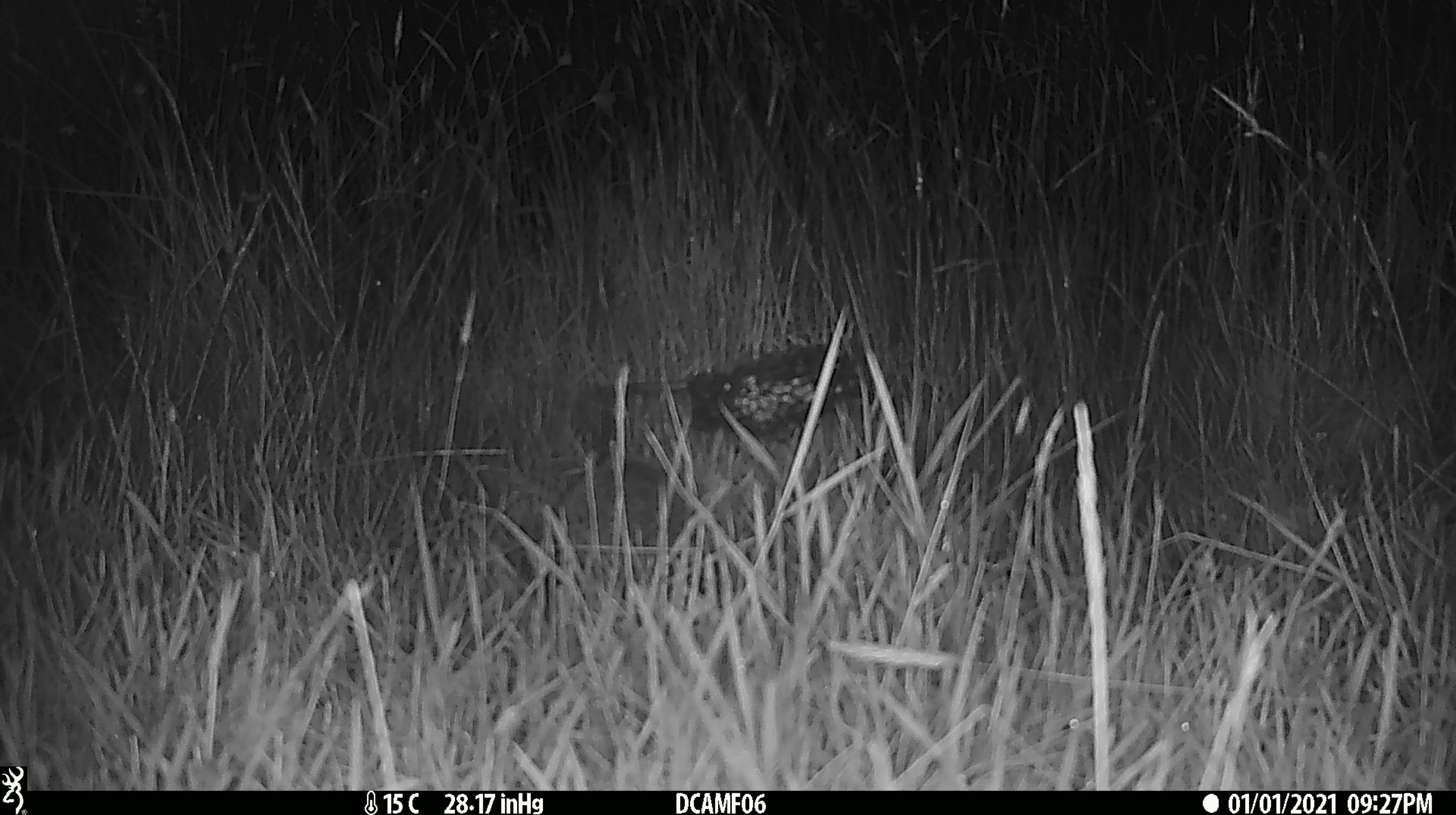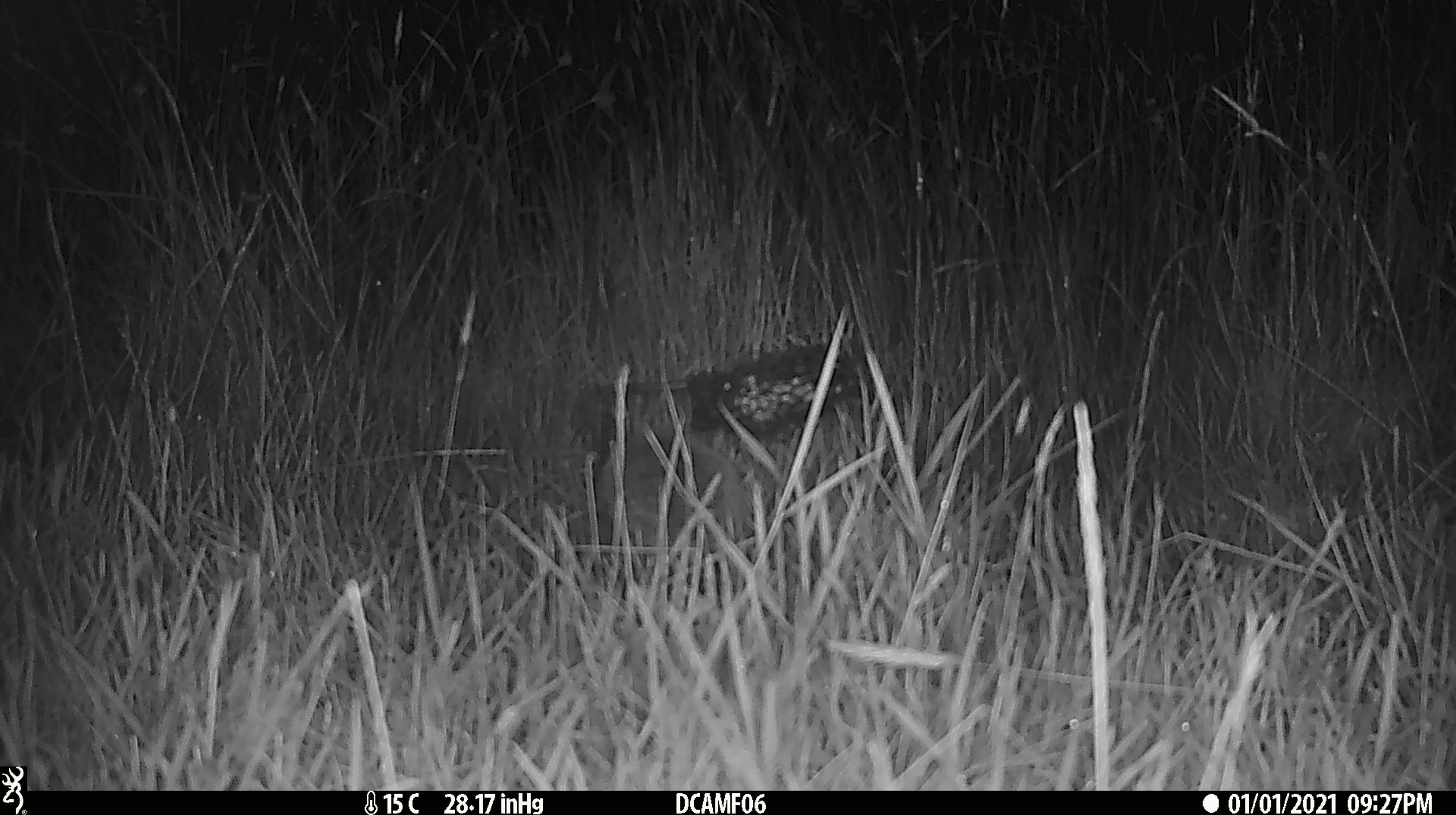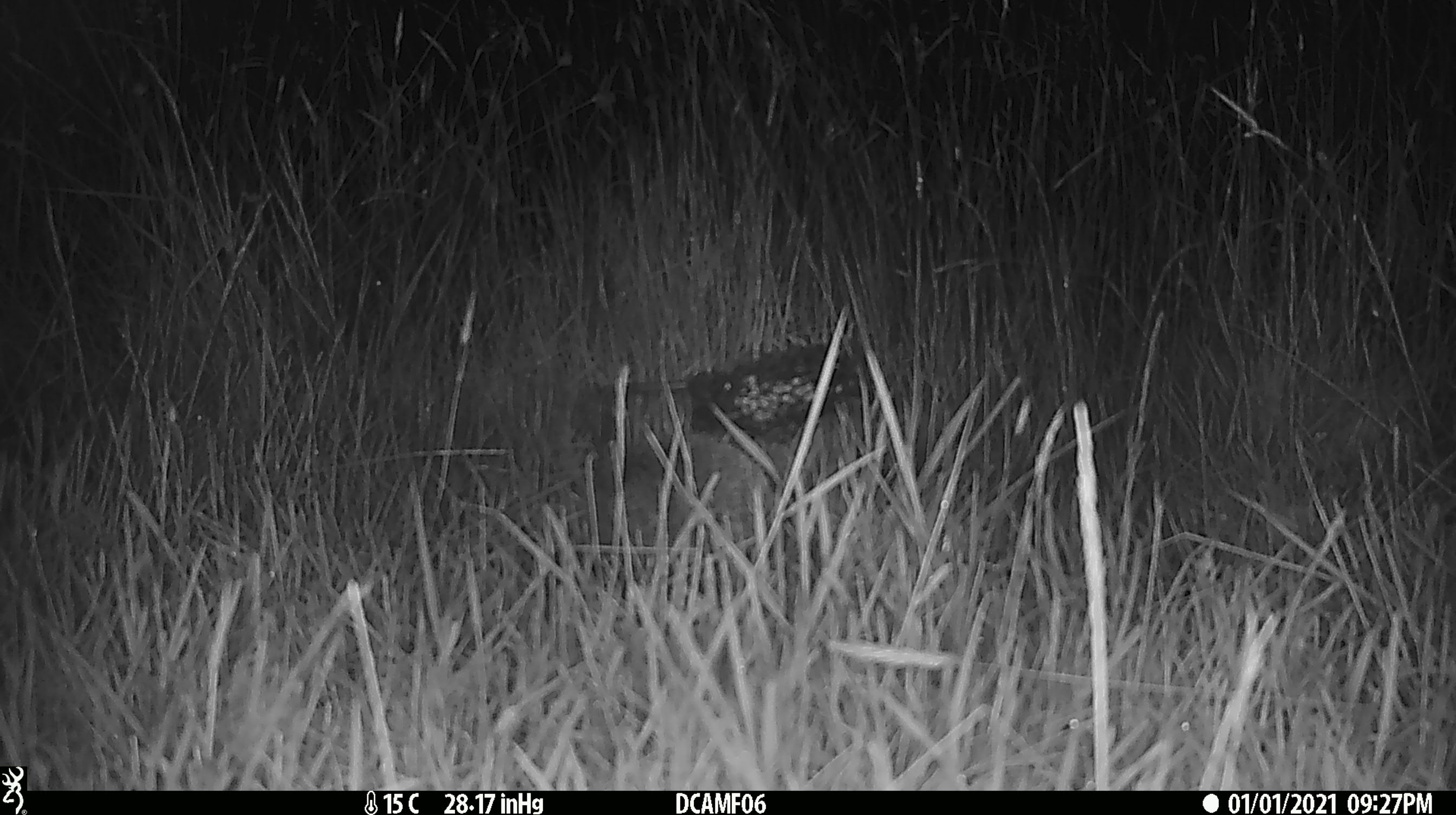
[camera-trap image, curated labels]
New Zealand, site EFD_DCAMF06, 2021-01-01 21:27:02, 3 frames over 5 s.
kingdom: Animalia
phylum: Chordata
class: Mammalia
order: Eulipotyphla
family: Erinaceidae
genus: Erinaceus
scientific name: Erinaceus europaeus europaeus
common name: european hedgehog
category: hedgehog